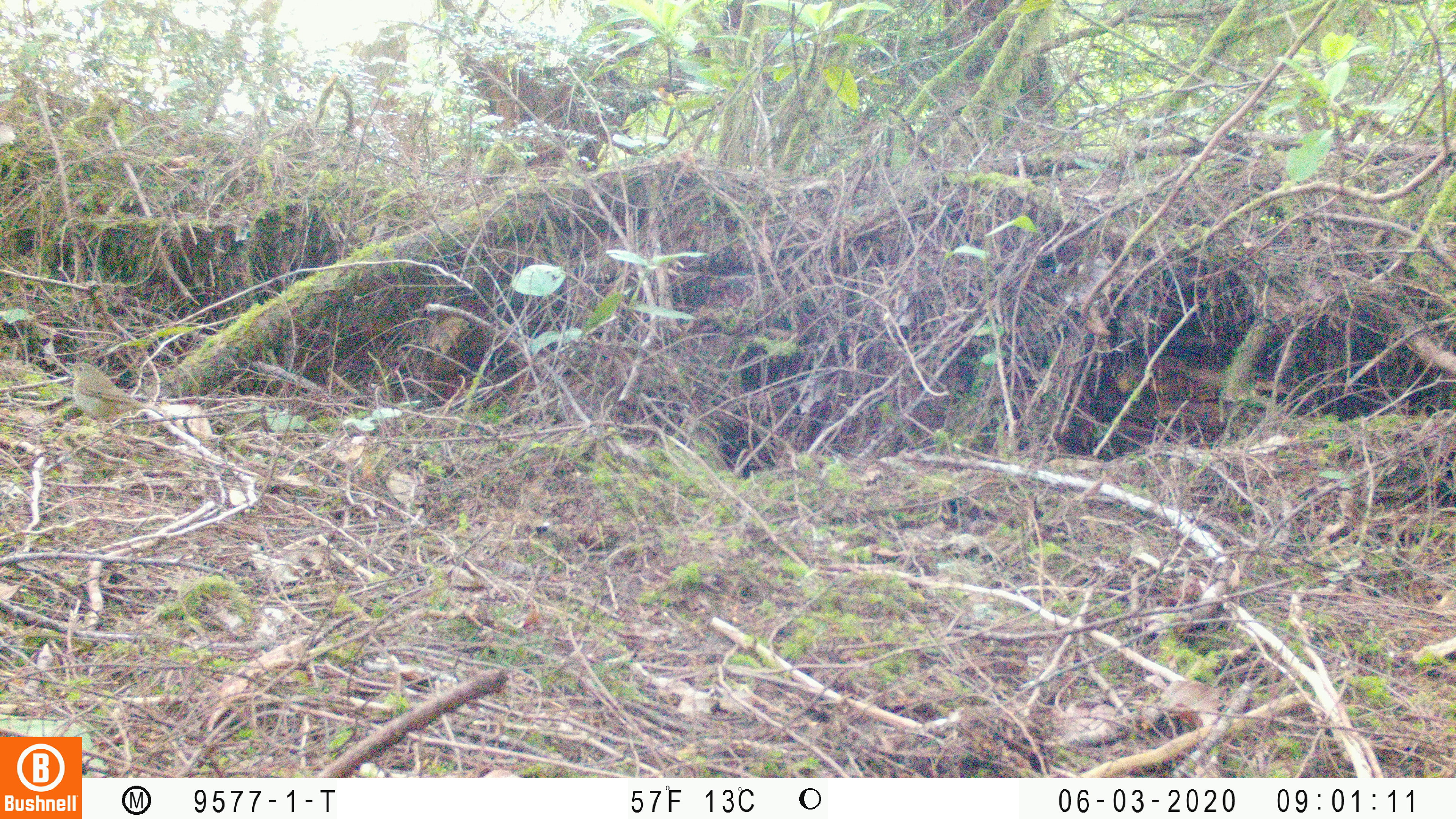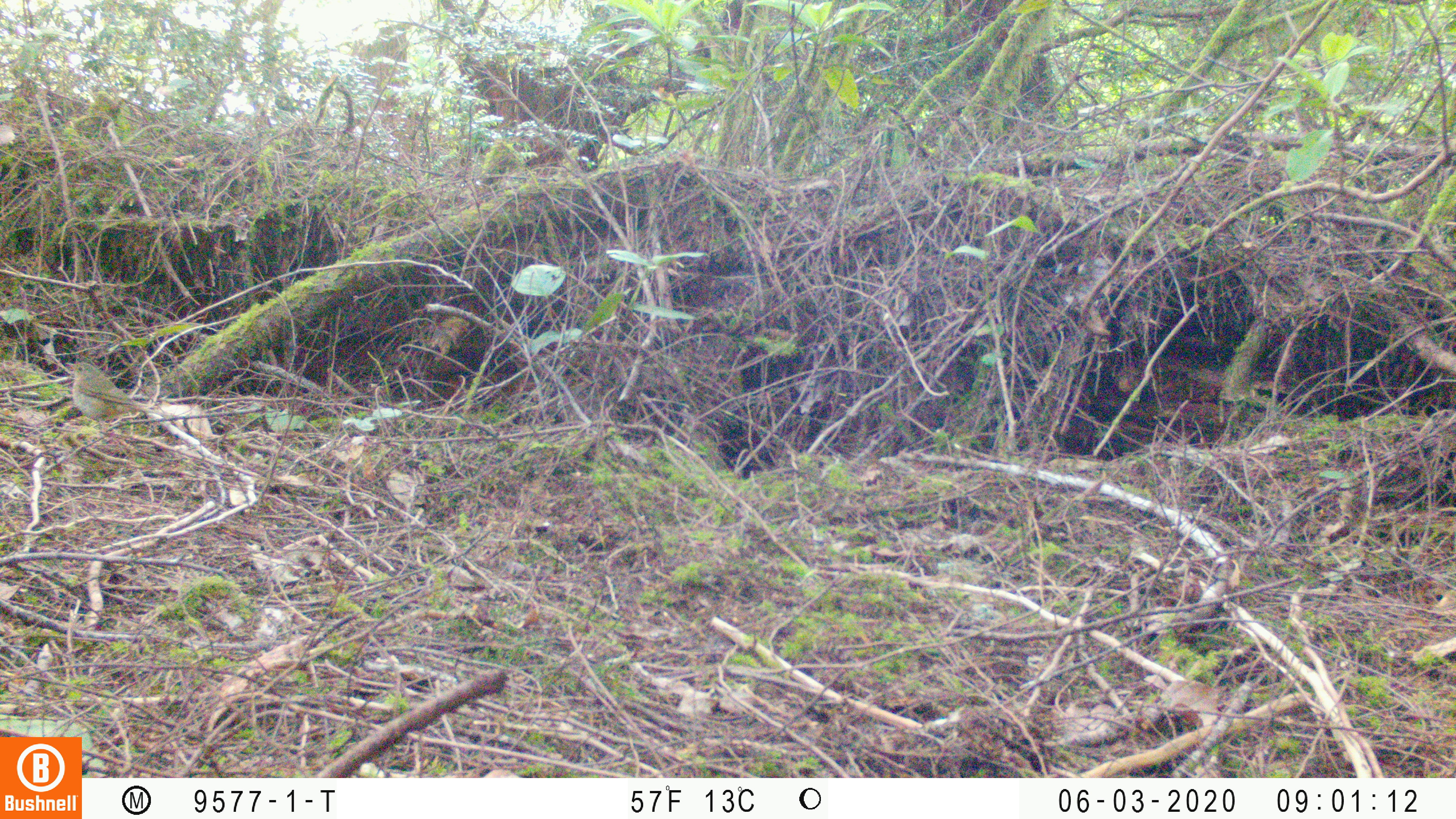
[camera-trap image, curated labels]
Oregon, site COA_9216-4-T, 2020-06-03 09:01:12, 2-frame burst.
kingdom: Animalia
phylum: Chordata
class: Aves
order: Passeriformes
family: Turdidae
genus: Catharus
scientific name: Catharus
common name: brown thrushes and nightingale-thrushes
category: catharus species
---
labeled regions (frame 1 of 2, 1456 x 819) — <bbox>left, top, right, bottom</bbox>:
catharus species: <bbox>48, 343, 165, 454</bbox>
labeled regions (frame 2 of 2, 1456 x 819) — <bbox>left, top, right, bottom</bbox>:
catharus species: <bbox>42, 345, 157, 463</bbox>